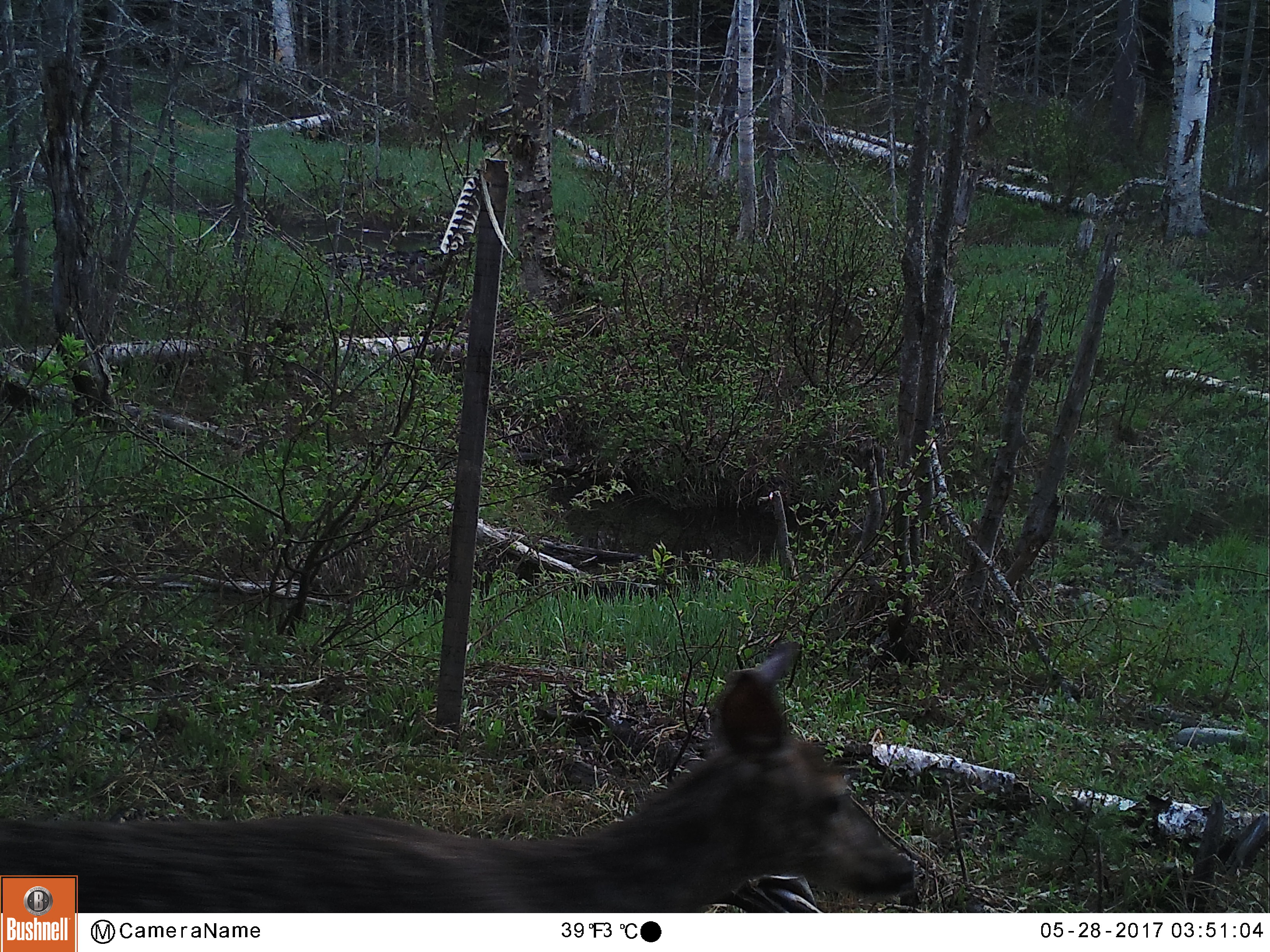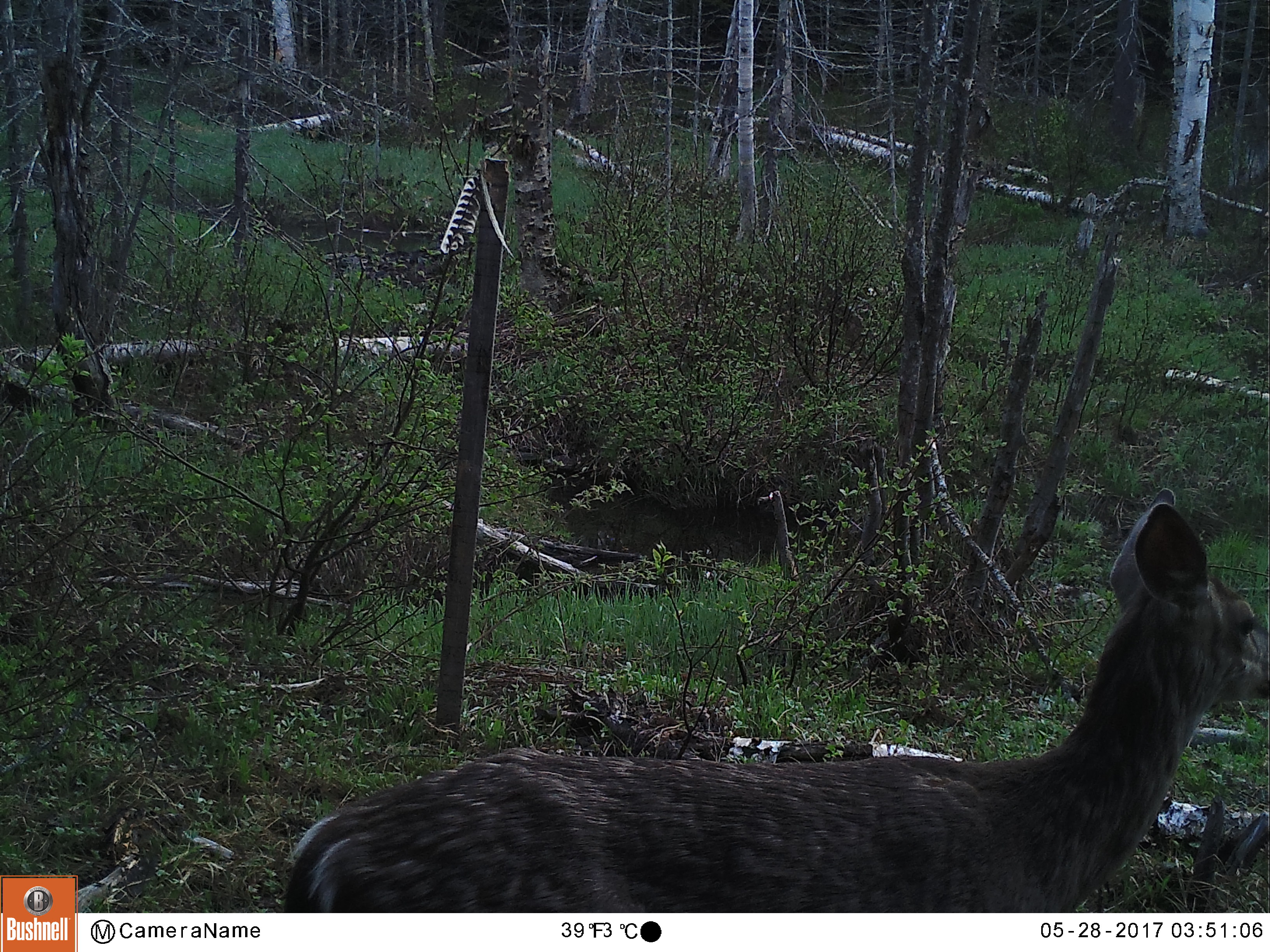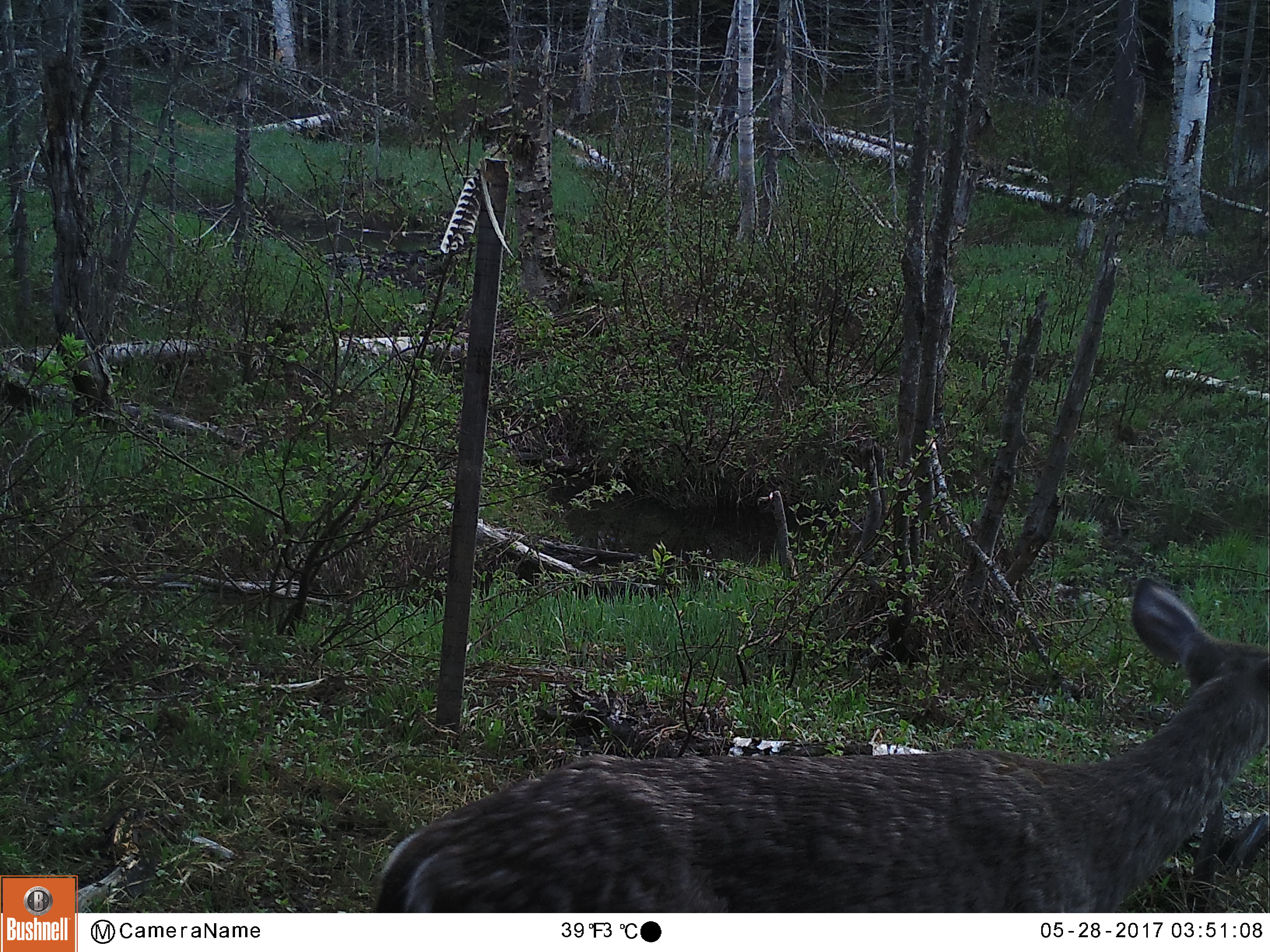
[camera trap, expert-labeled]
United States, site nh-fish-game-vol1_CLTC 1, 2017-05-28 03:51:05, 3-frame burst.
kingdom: Animalia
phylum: Chordata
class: Mammalia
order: Artiodactyla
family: Cervidae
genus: Odocoileus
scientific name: Odocoileus virginianus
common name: white-tailed deer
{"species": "white-tailed deer (Odocoileus virginianus)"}